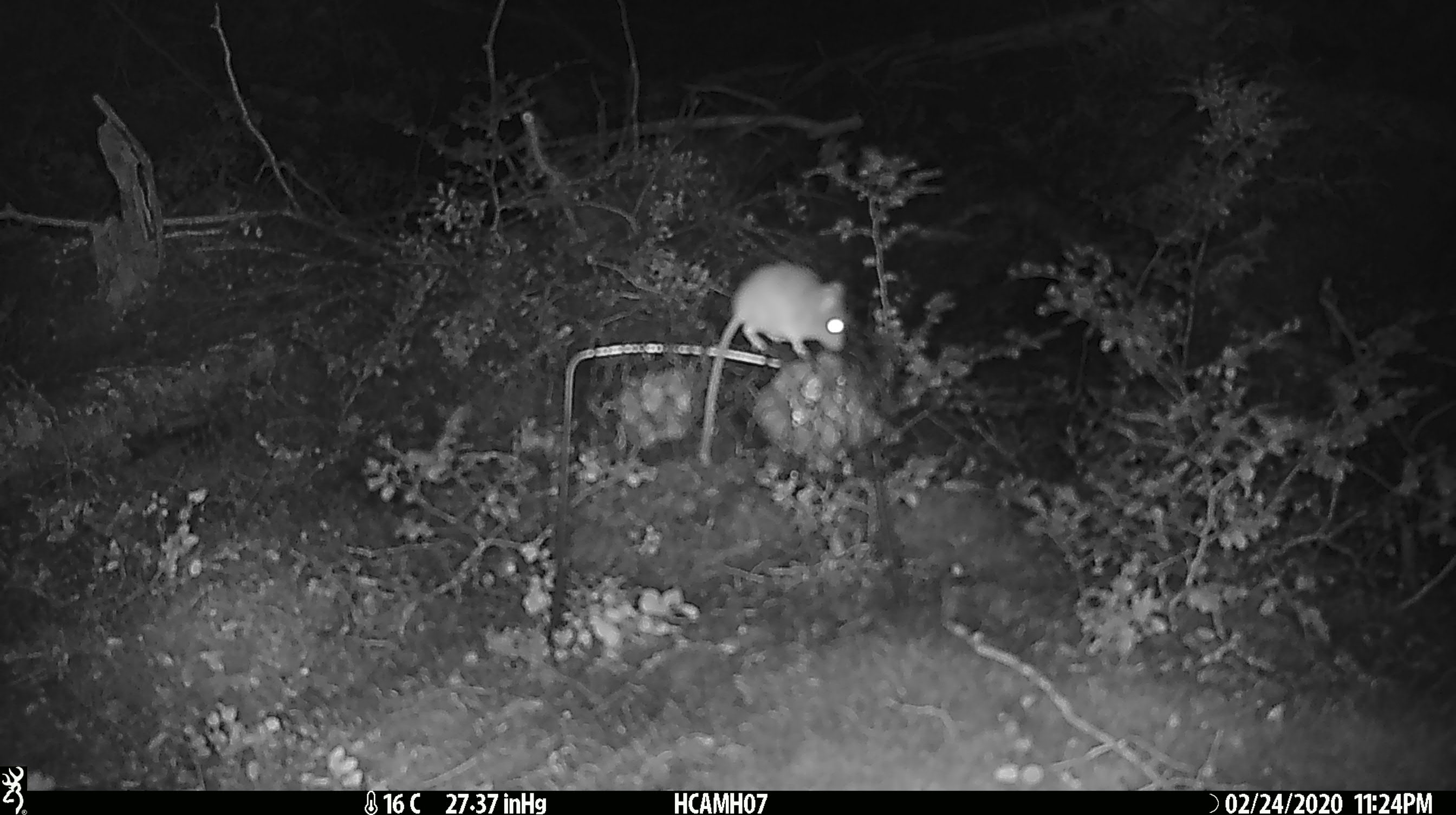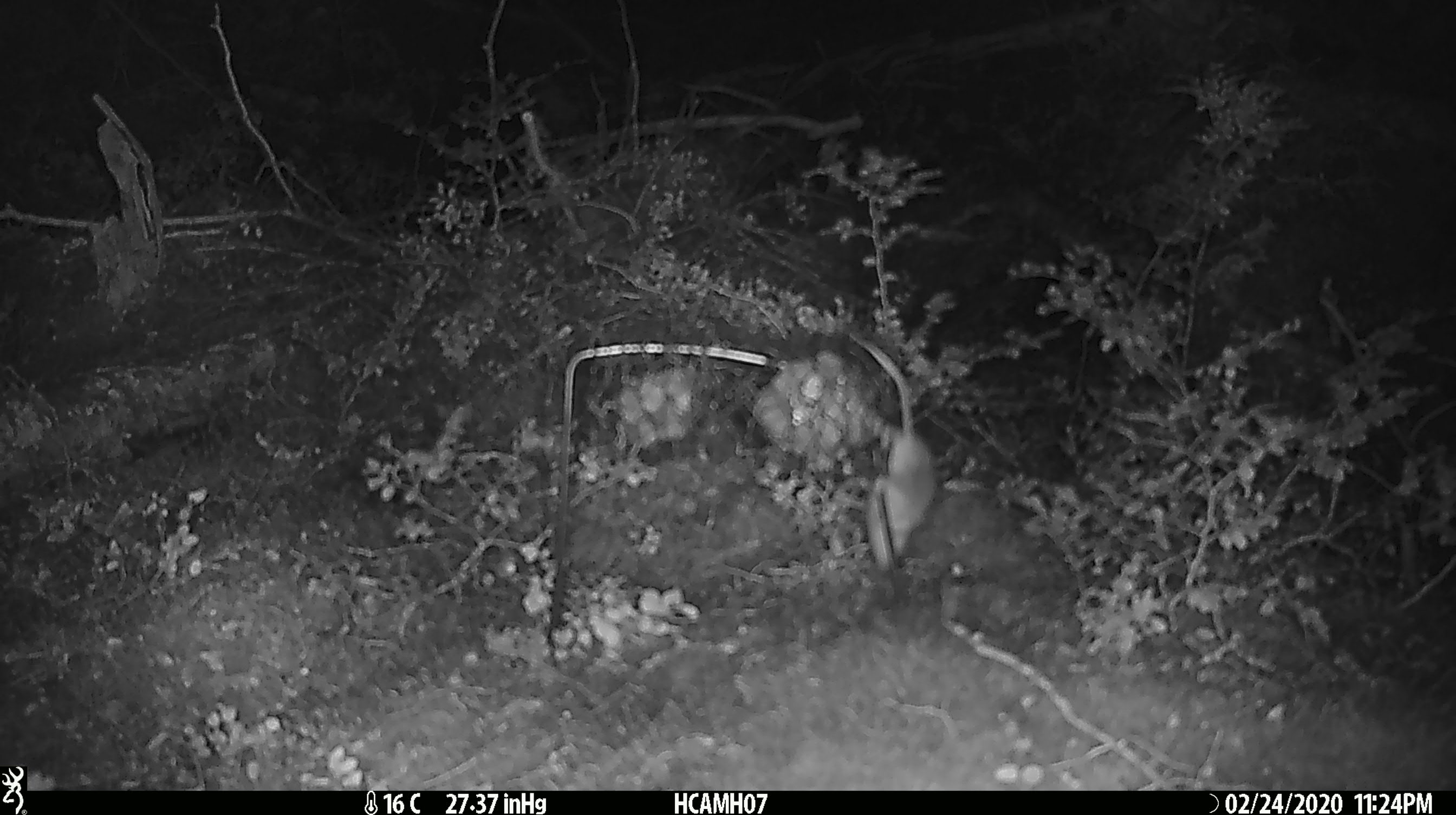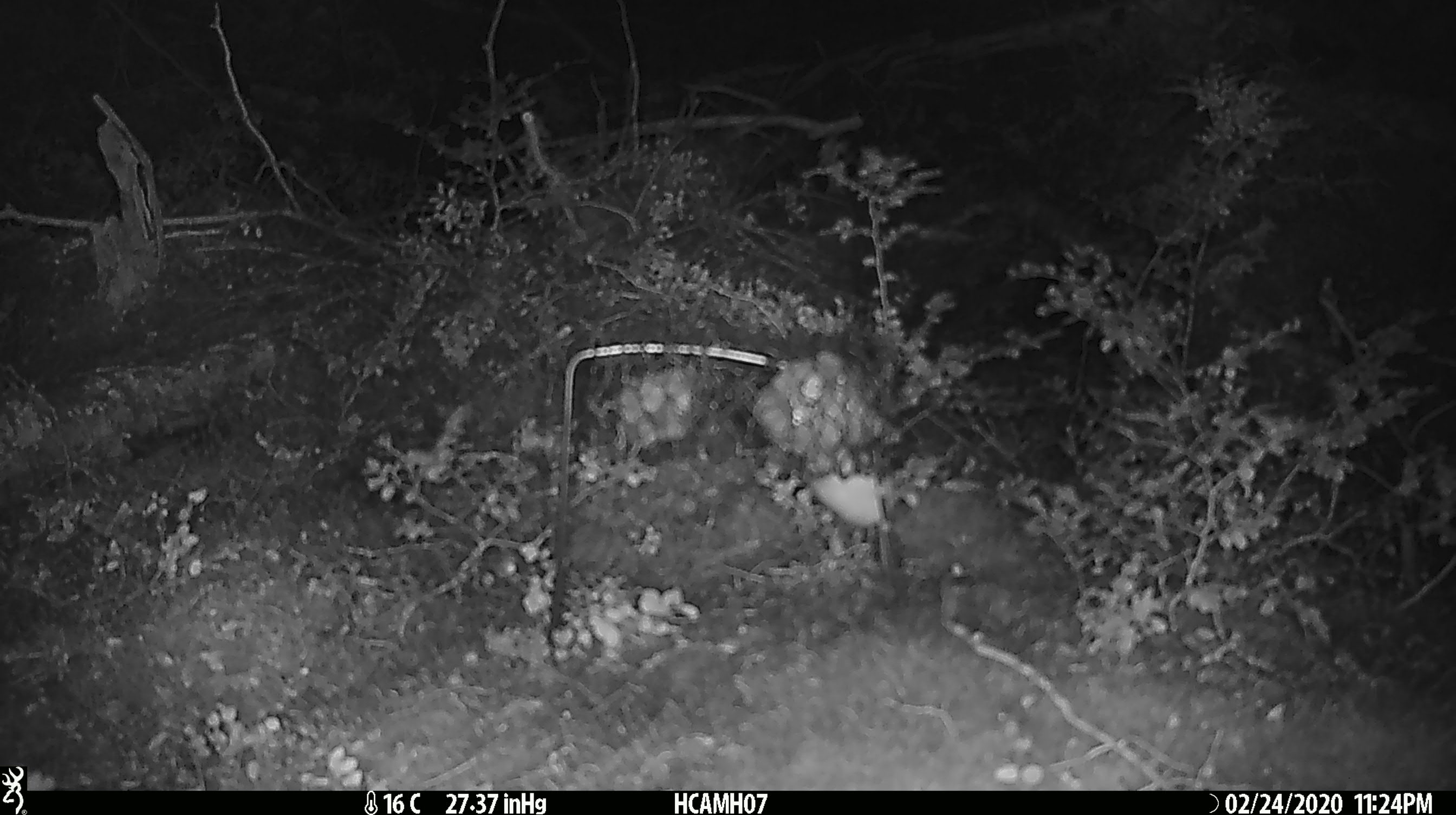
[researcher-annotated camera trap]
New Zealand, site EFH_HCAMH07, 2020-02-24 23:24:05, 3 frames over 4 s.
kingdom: Animalia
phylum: Chordata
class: Mammalia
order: Rodentia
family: Muridae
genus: Mus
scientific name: Mus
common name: mouse